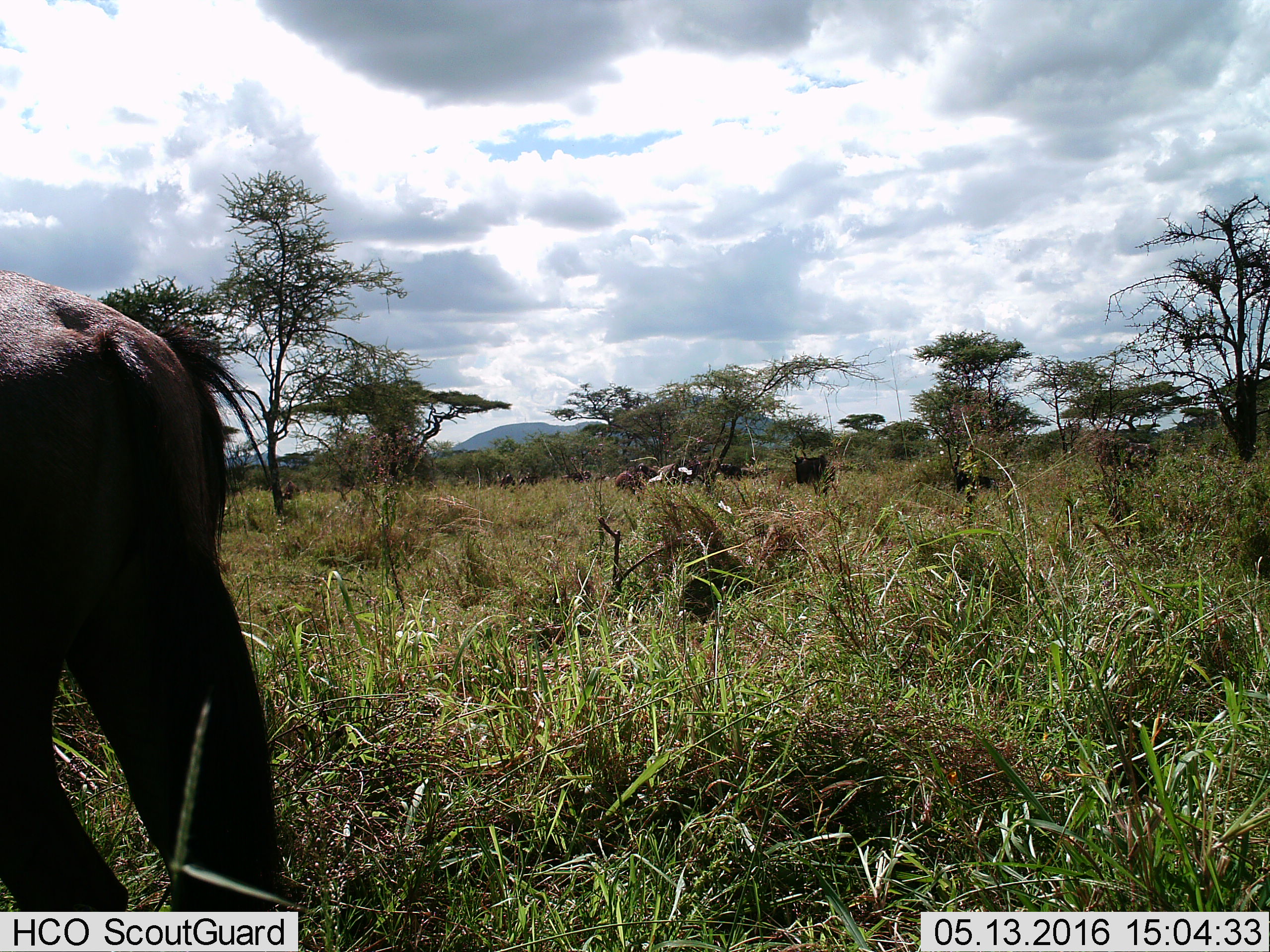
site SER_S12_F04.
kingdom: Animalia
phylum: Chordata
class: Mammalia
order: Artiodactyla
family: Bovidae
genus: Connochaetes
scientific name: Connochaetes taurinus taurinus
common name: blue wildebeest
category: wildebeestblue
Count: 11-50.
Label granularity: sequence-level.